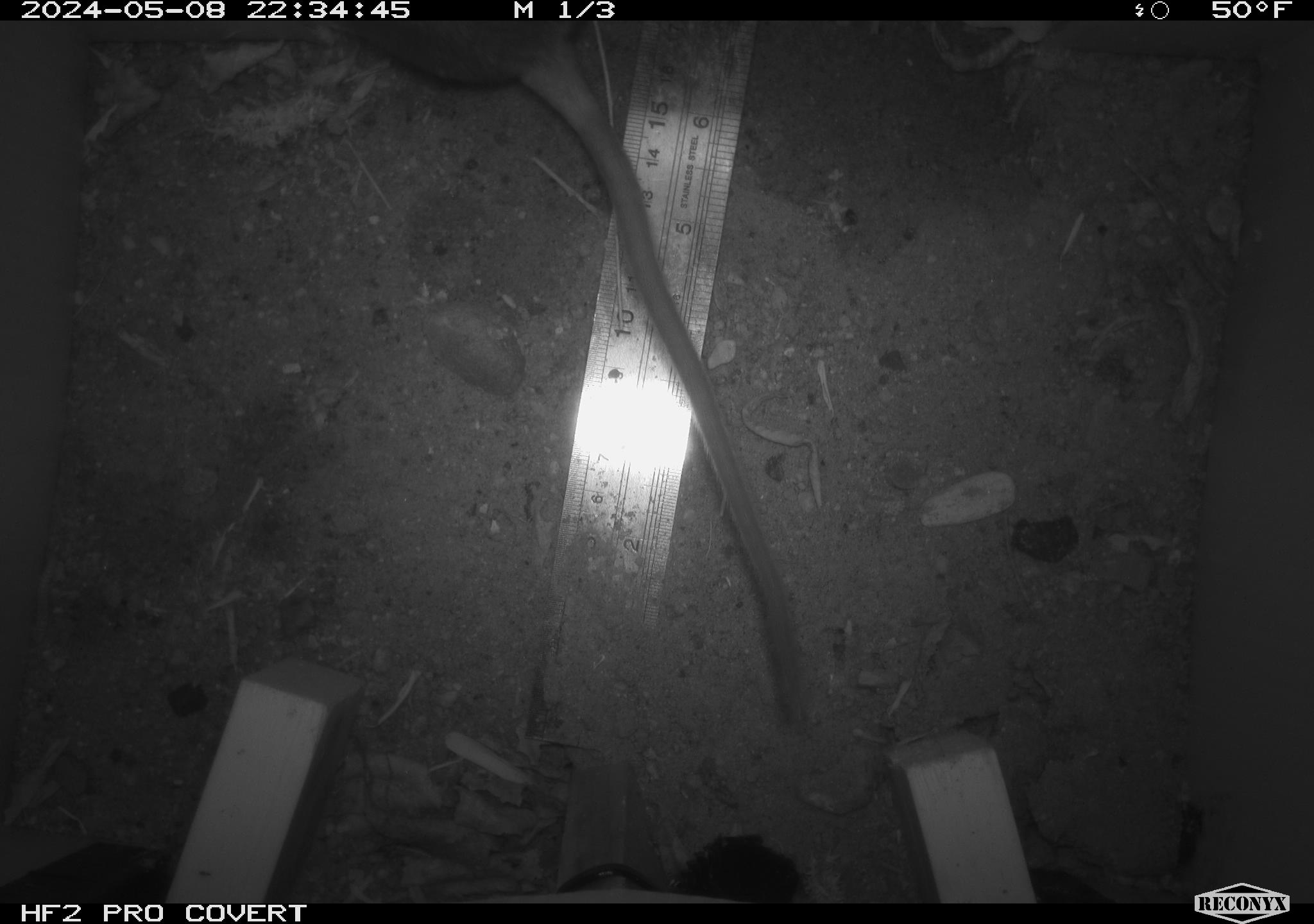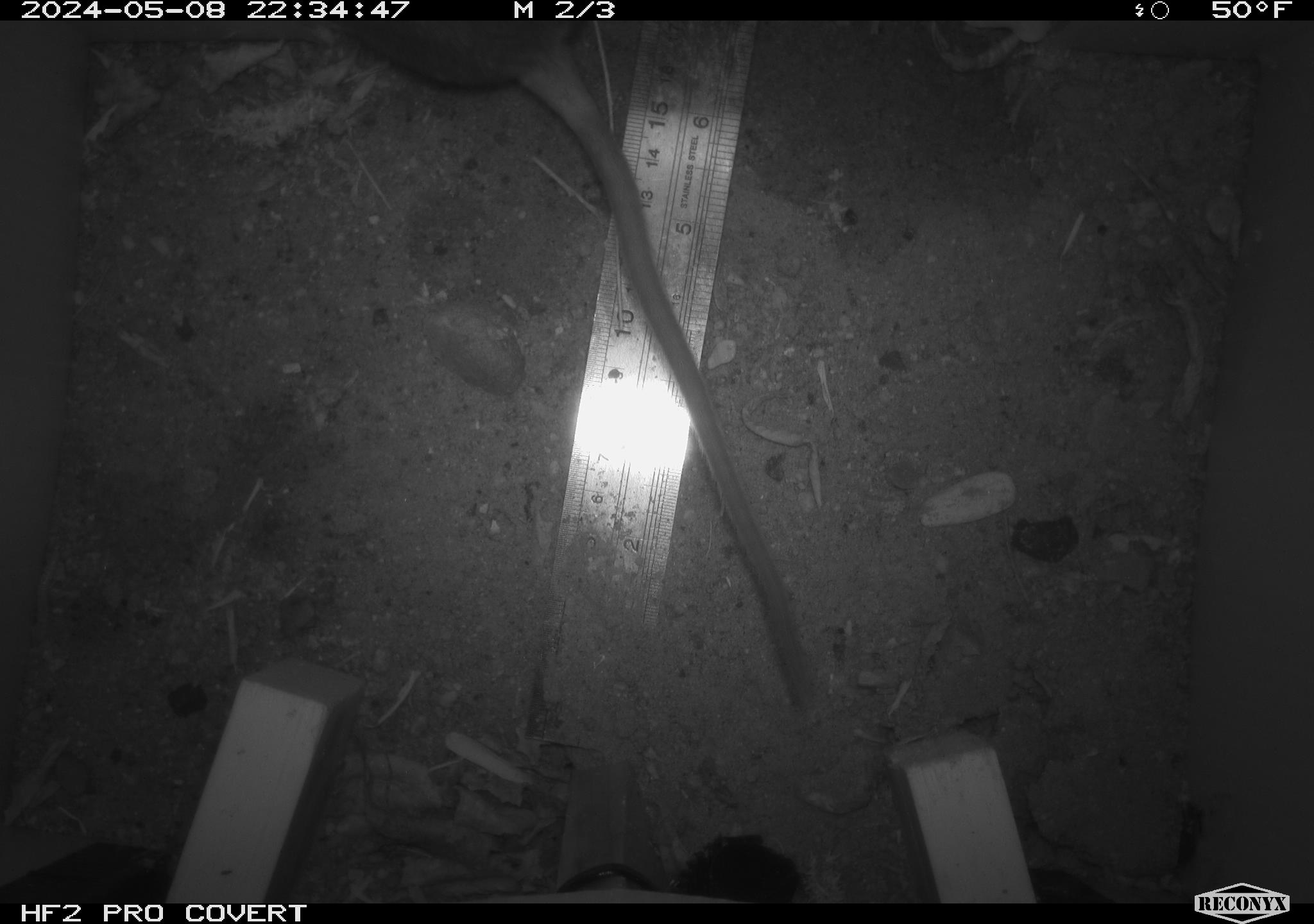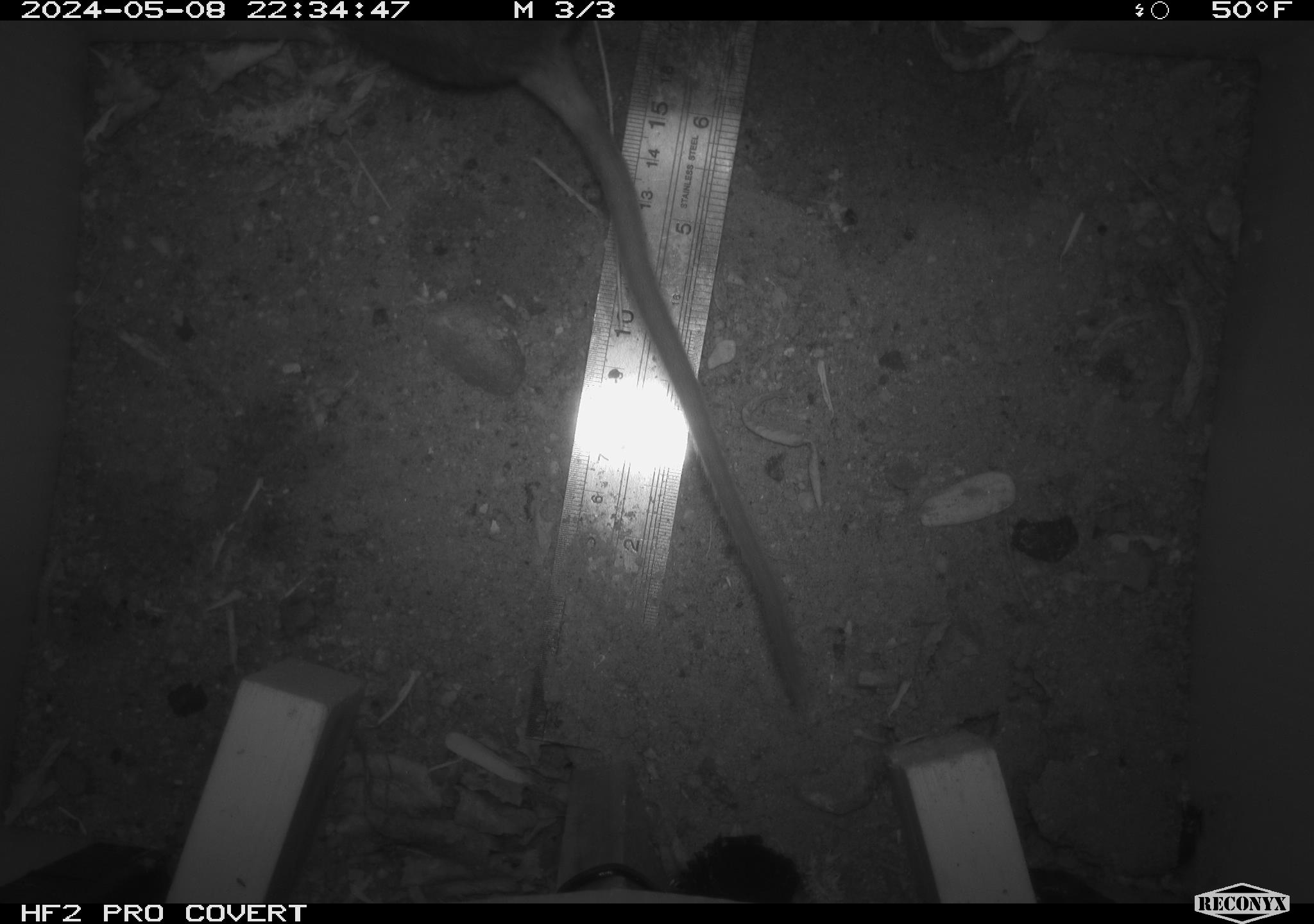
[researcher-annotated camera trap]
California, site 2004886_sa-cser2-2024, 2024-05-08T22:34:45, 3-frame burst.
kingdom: Animalia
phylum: Chordata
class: Mammalia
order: Rodentia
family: Muridae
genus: Rattus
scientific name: Rattus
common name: rat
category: rattus species